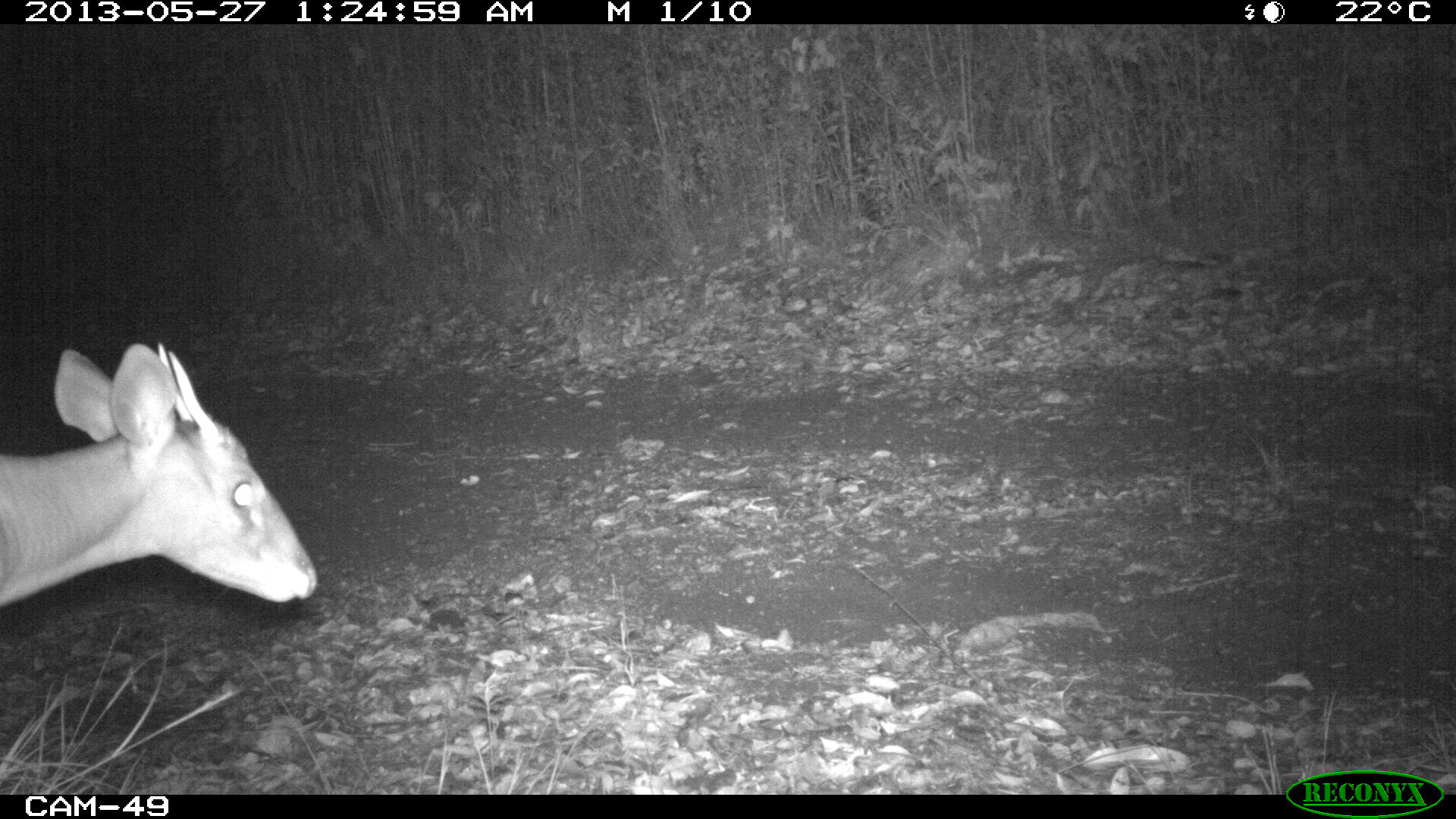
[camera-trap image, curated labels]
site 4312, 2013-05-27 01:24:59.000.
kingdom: Animalia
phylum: Chordata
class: Mammalia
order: Artiodactyla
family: Cervidae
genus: Mazama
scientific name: Mazama temama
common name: central american red brocket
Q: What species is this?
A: Mazama temama (central american red brocket).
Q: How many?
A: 1.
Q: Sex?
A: Male.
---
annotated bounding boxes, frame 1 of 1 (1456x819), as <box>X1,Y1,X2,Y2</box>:
mazama temama: <box>1,343,316,613</box>